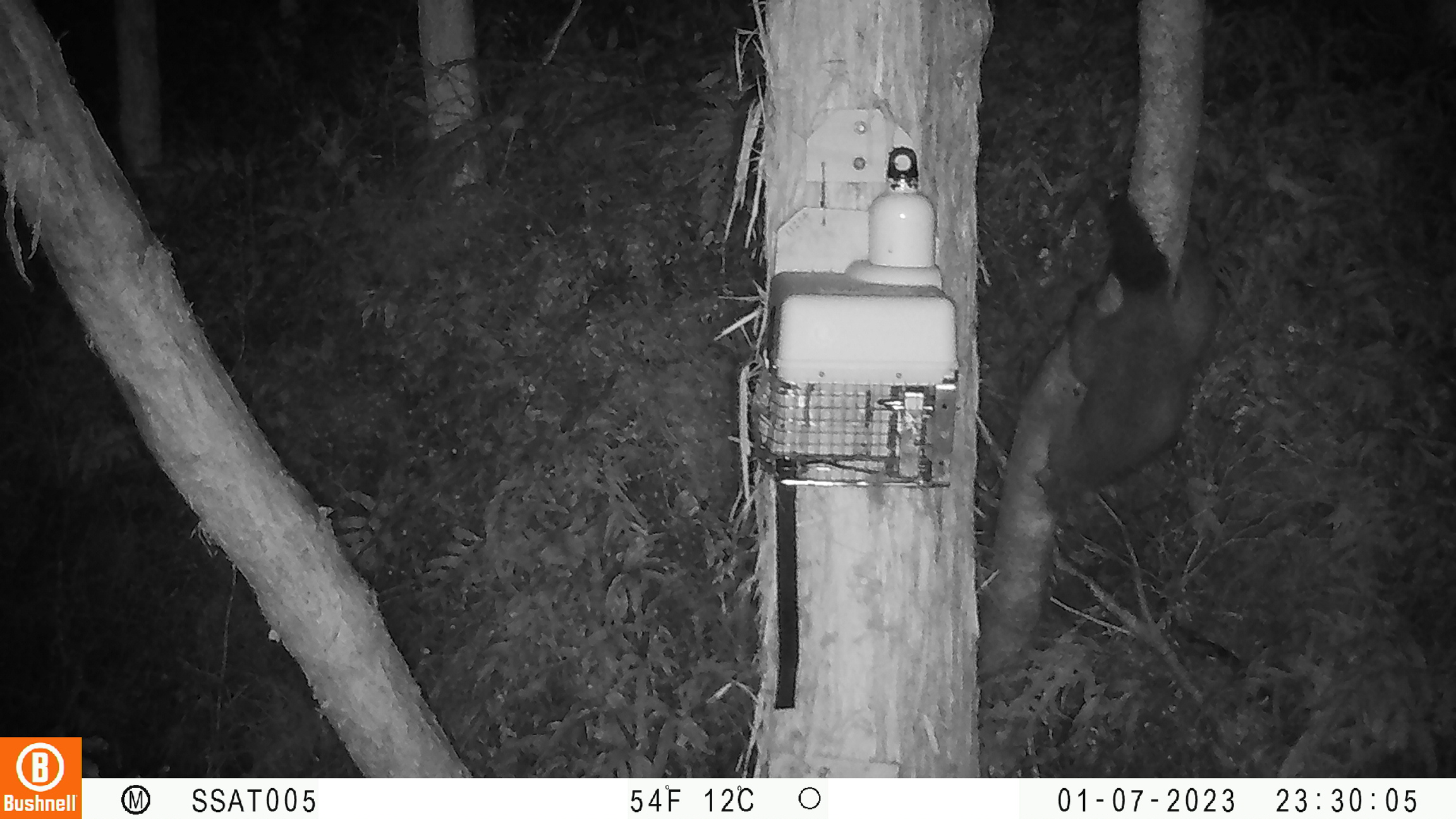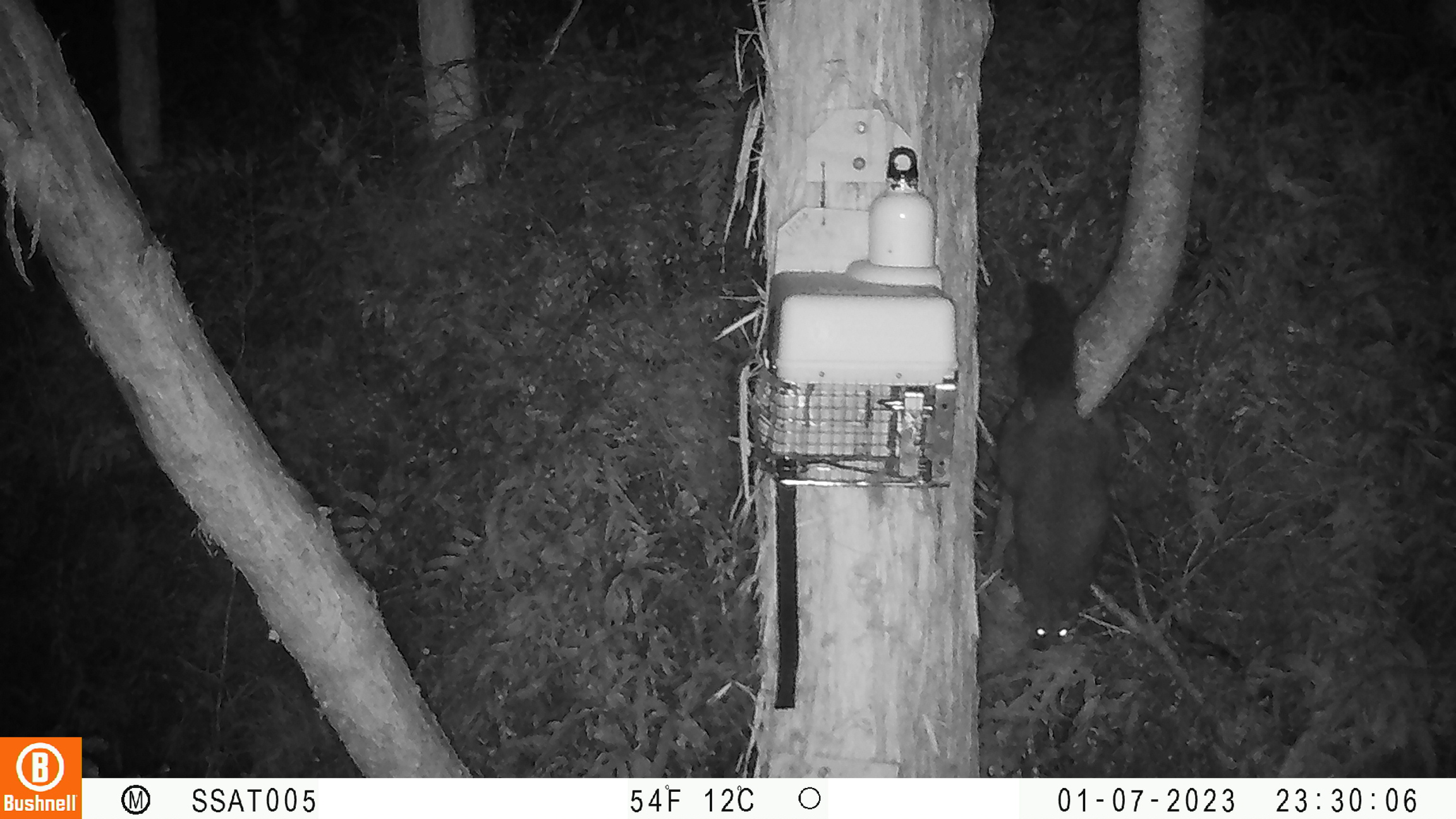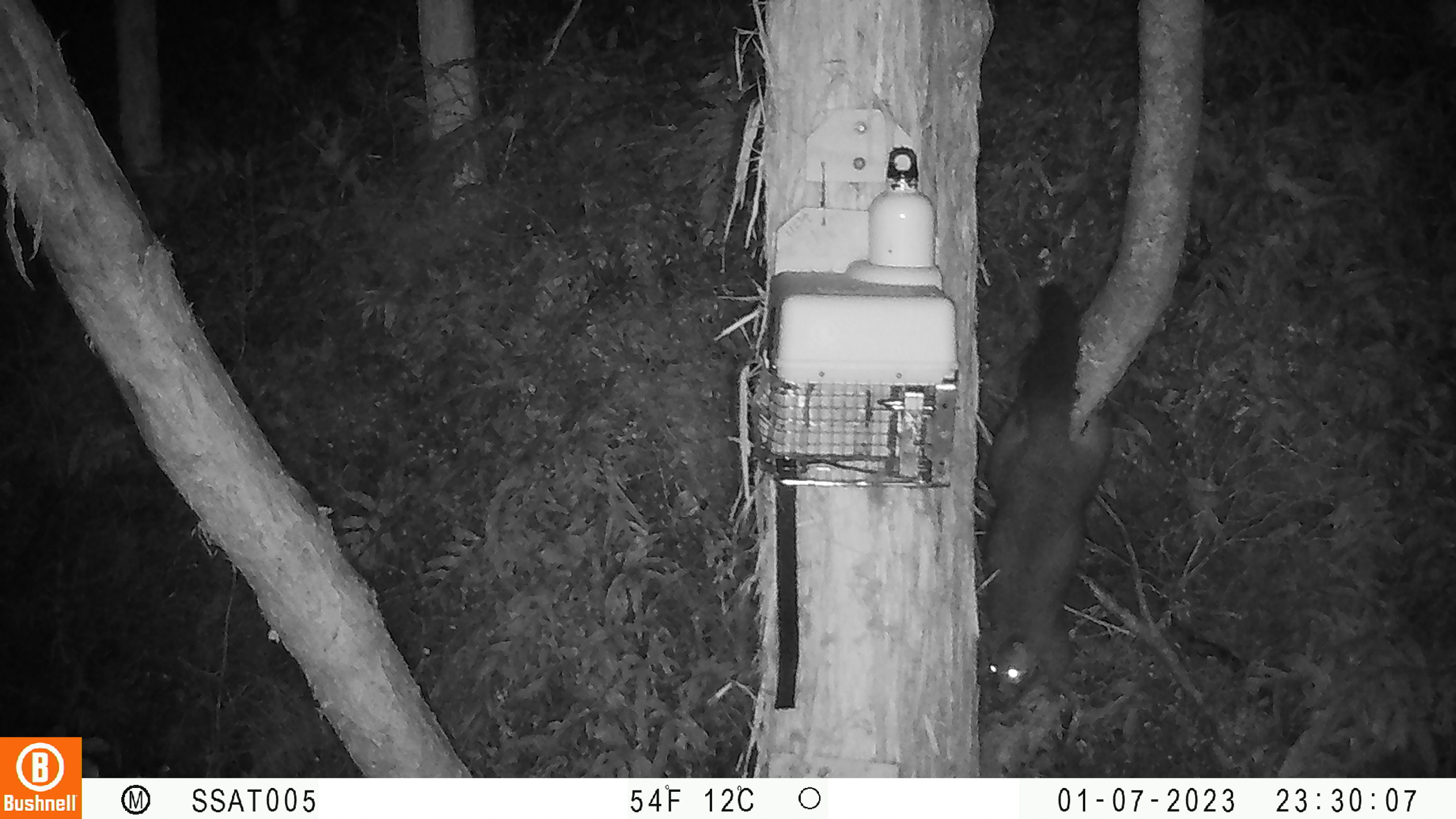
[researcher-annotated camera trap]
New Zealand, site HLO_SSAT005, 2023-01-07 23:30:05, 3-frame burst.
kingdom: Animalia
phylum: Chordata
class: Mammalia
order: Diprotodontia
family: Phalangeridae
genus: Trichosurus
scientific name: Trichosurus vulpecula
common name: common brushtail possum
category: possum